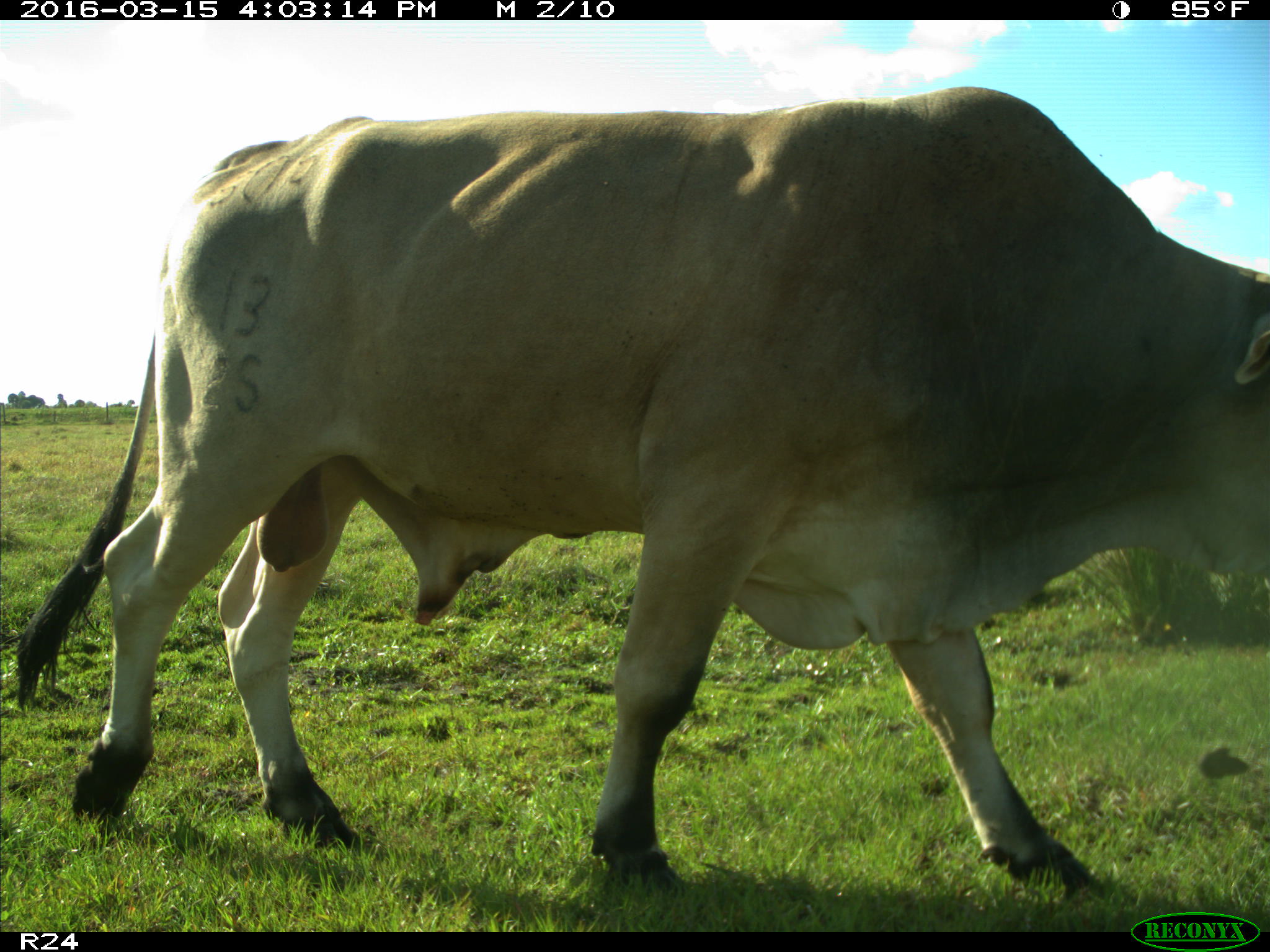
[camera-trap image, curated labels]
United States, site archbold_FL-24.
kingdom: Animalia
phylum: Chordata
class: Mammalia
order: Artiodactyla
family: Bovidae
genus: Bos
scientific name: Bos taurus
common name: domestic cow